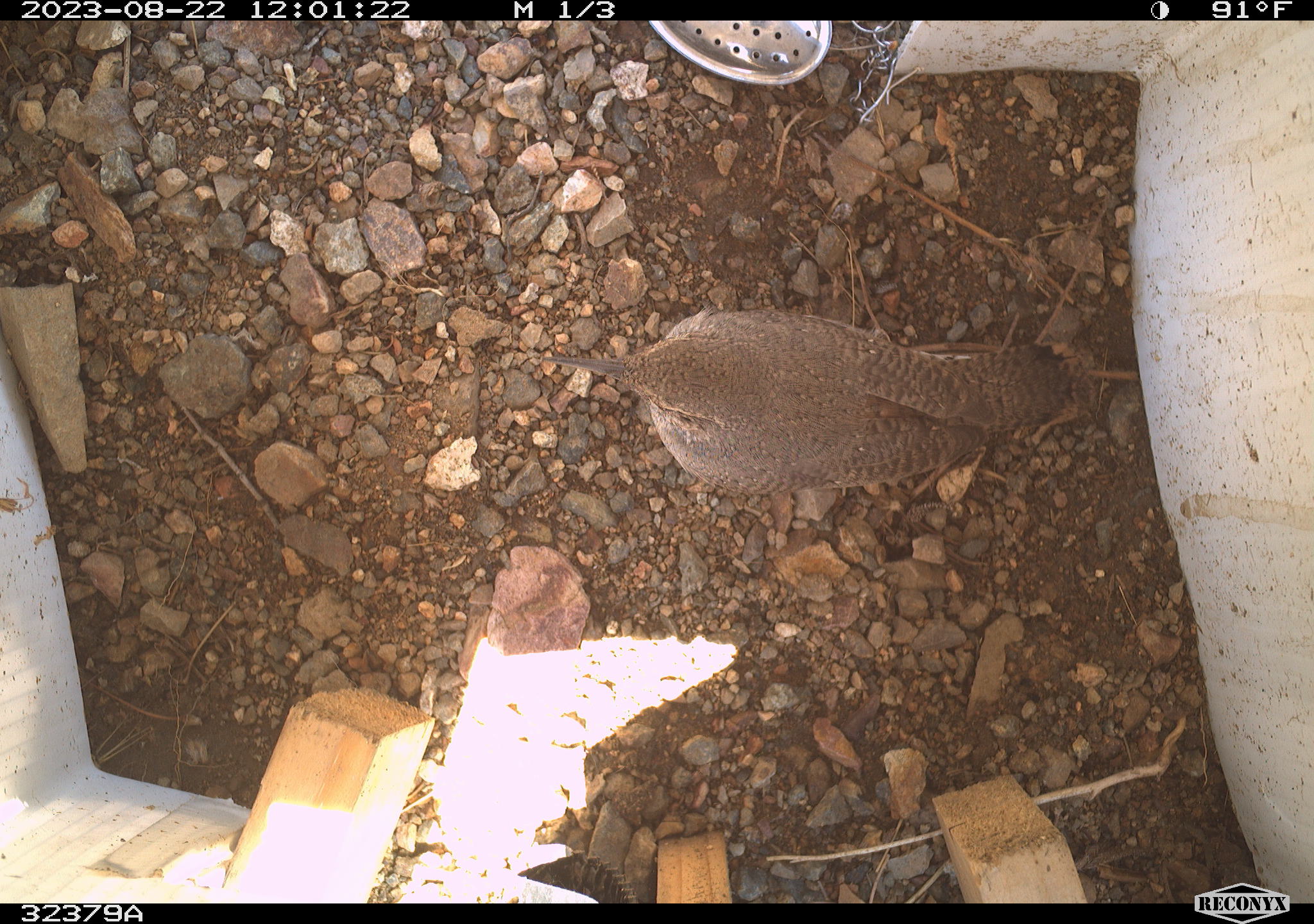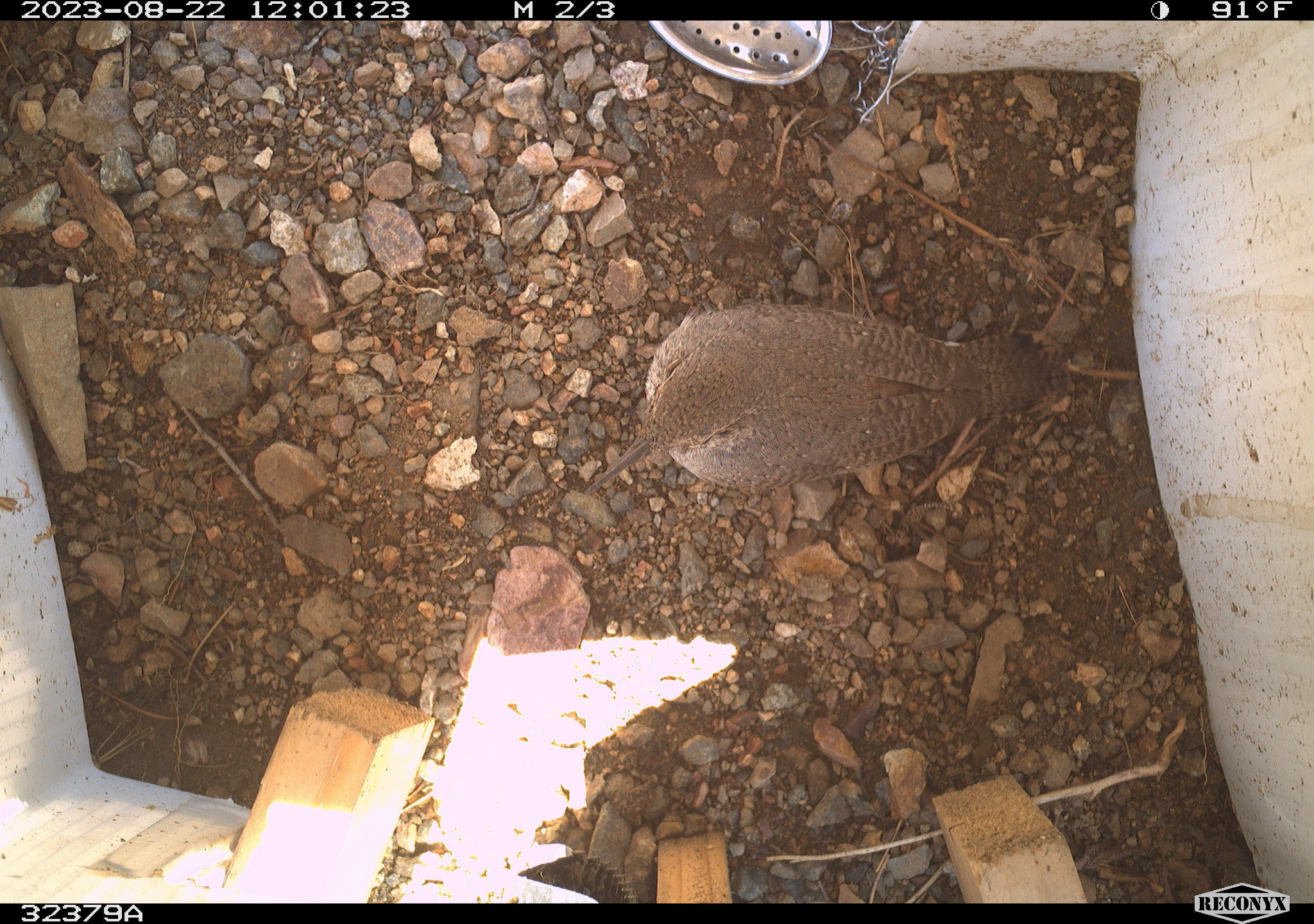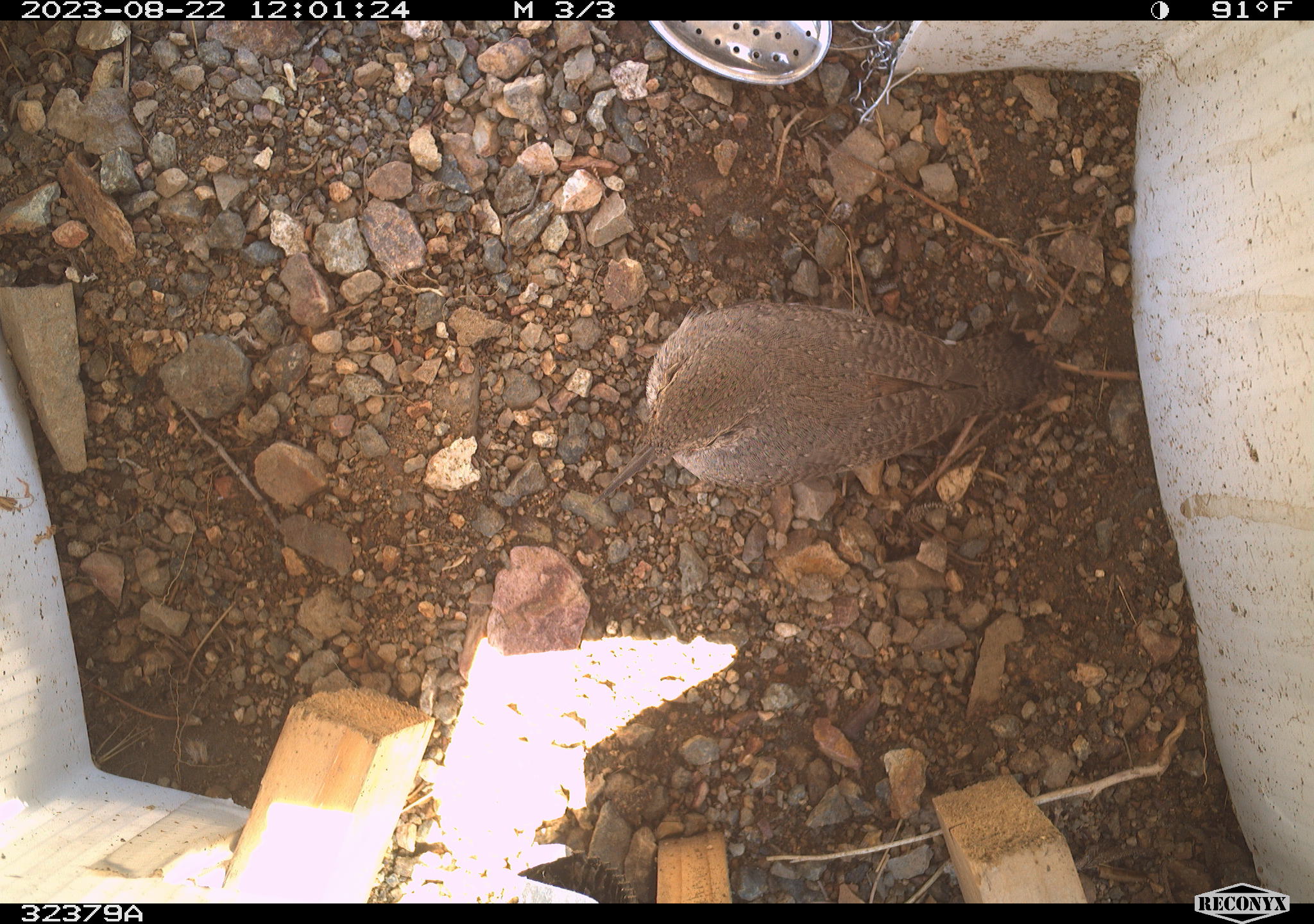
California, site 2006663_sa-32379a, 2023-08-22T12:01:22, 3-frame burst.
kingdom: Animalia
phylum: Chordata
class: Aves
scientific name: Aves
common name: bird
Bird (Aves).